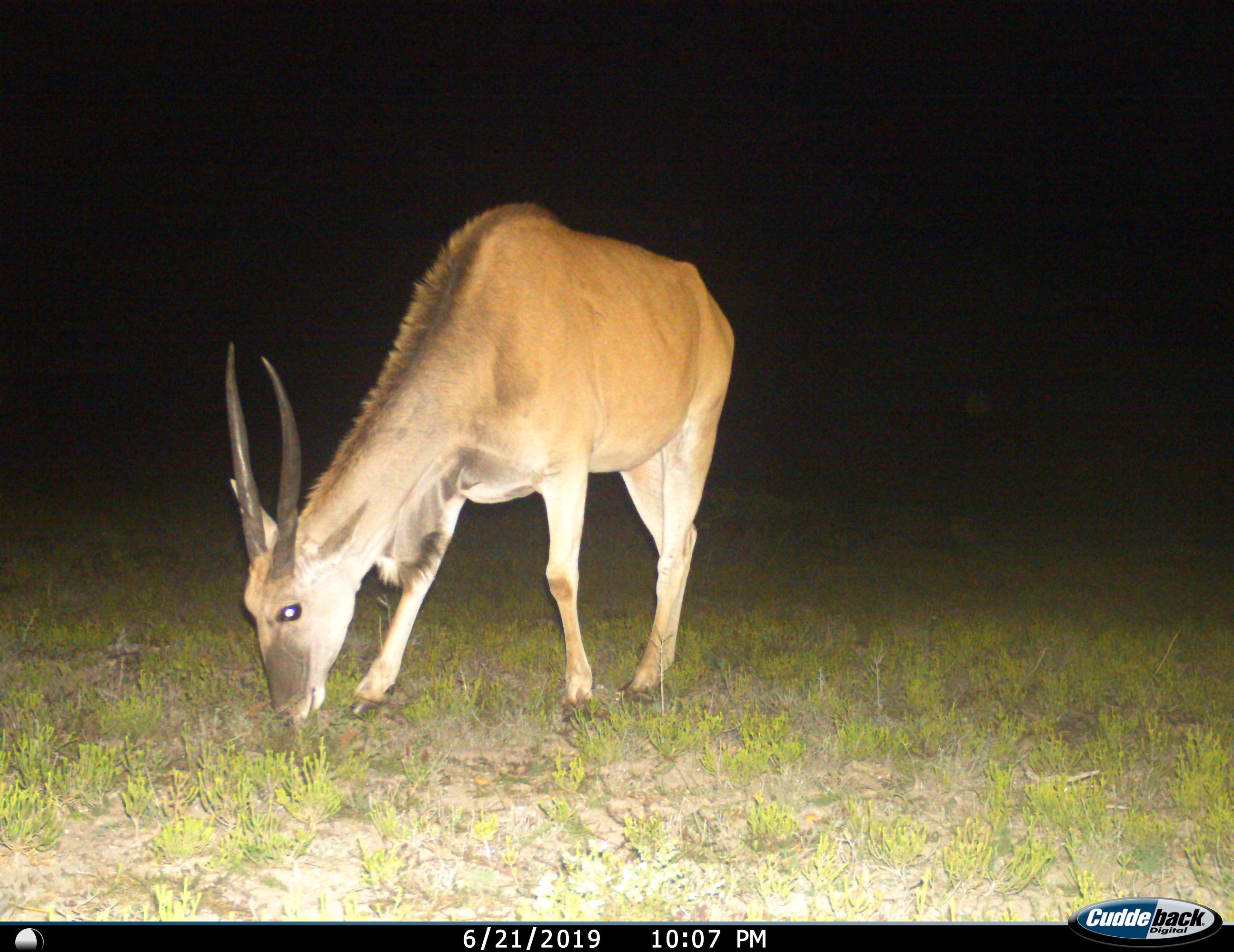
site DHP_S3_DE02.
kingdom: Animalia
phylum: Chordata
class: Mammalia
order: Artiodactyla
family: Bovidae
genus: Tragelaphus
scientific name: Tragelaphus oryx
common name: eland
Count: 1.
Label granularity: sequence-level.